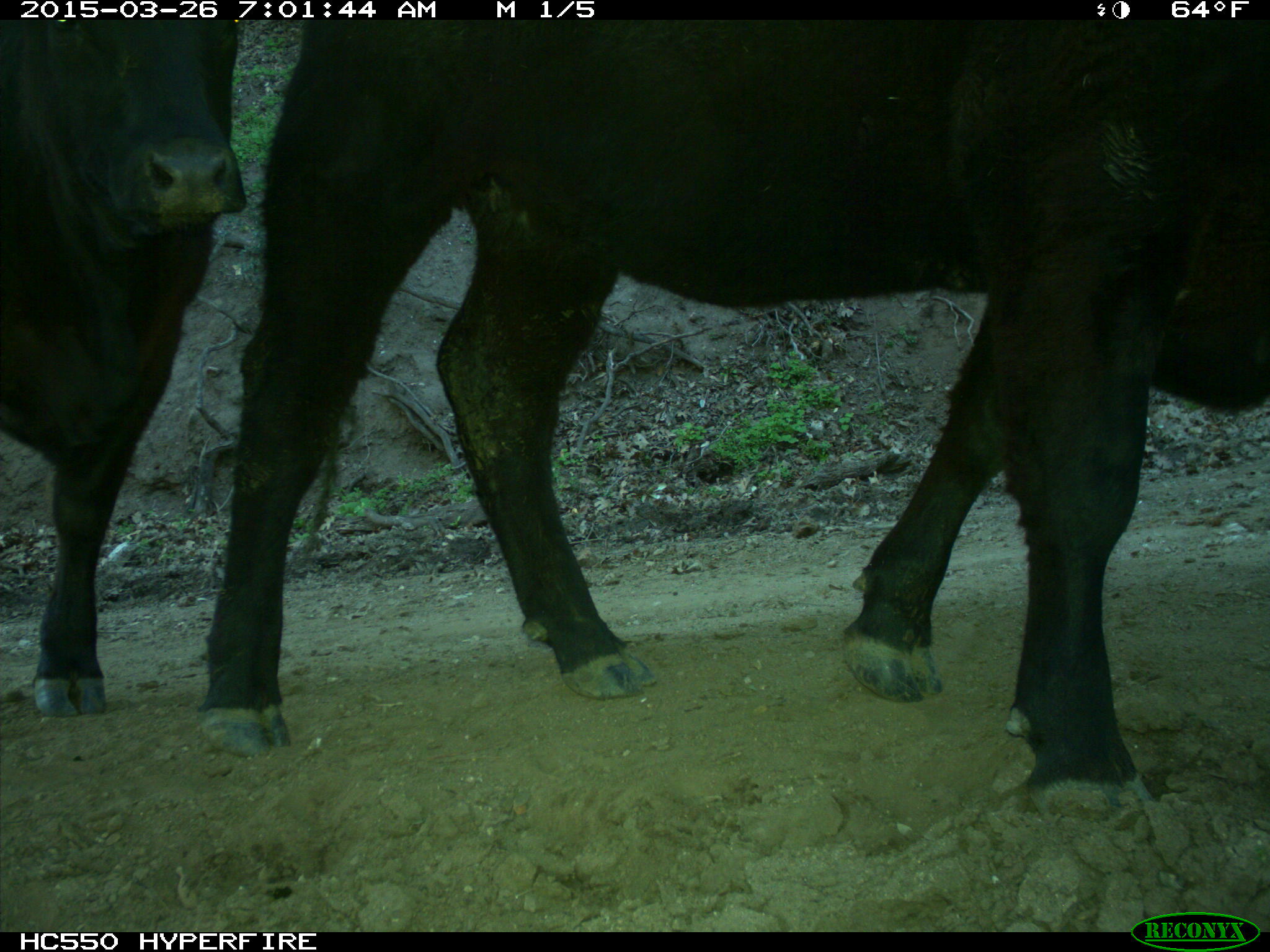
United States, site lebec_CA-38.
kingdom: Animalia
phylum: Chordata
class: Mammalia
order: Artiodactyla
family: Bovidae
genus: Bos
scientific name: Bos taurus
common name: domestic cow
Bos taurus (domestic cow).